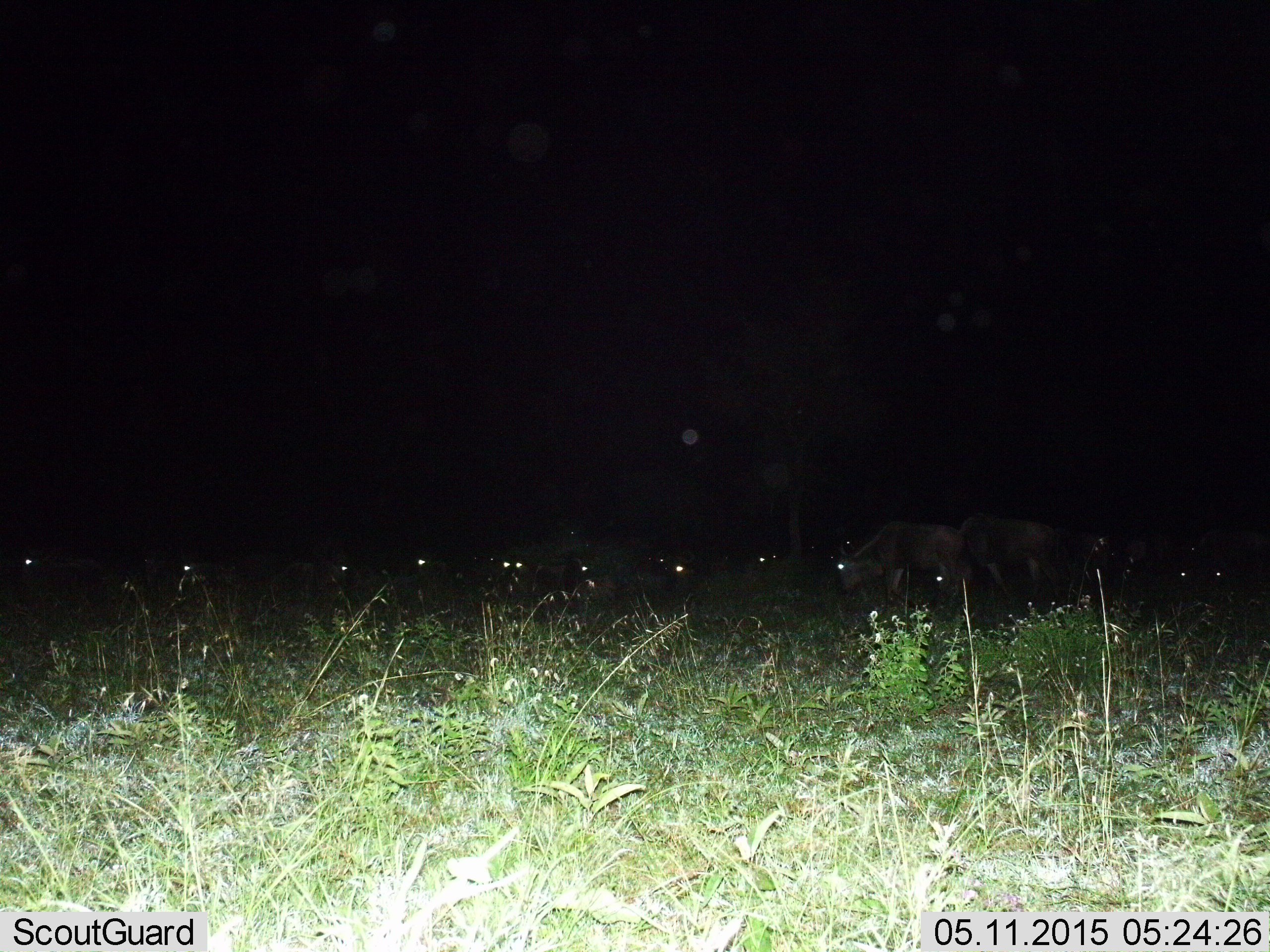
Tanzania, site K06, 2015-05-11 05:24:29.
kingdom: Animalia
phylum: Chordata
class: Mammalia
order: Artiodactyla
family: Bovidae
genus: Connochaetes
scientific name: Connochaetes taurinus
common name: blue wildebeest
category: wildebeest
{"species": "wildebeest (blue wildebeest) (Connochaetes taurinus)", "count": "11-50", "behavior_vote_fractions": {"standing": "40%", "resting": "20%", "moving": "30%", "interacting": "10%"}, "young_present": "0%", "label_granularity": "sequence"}